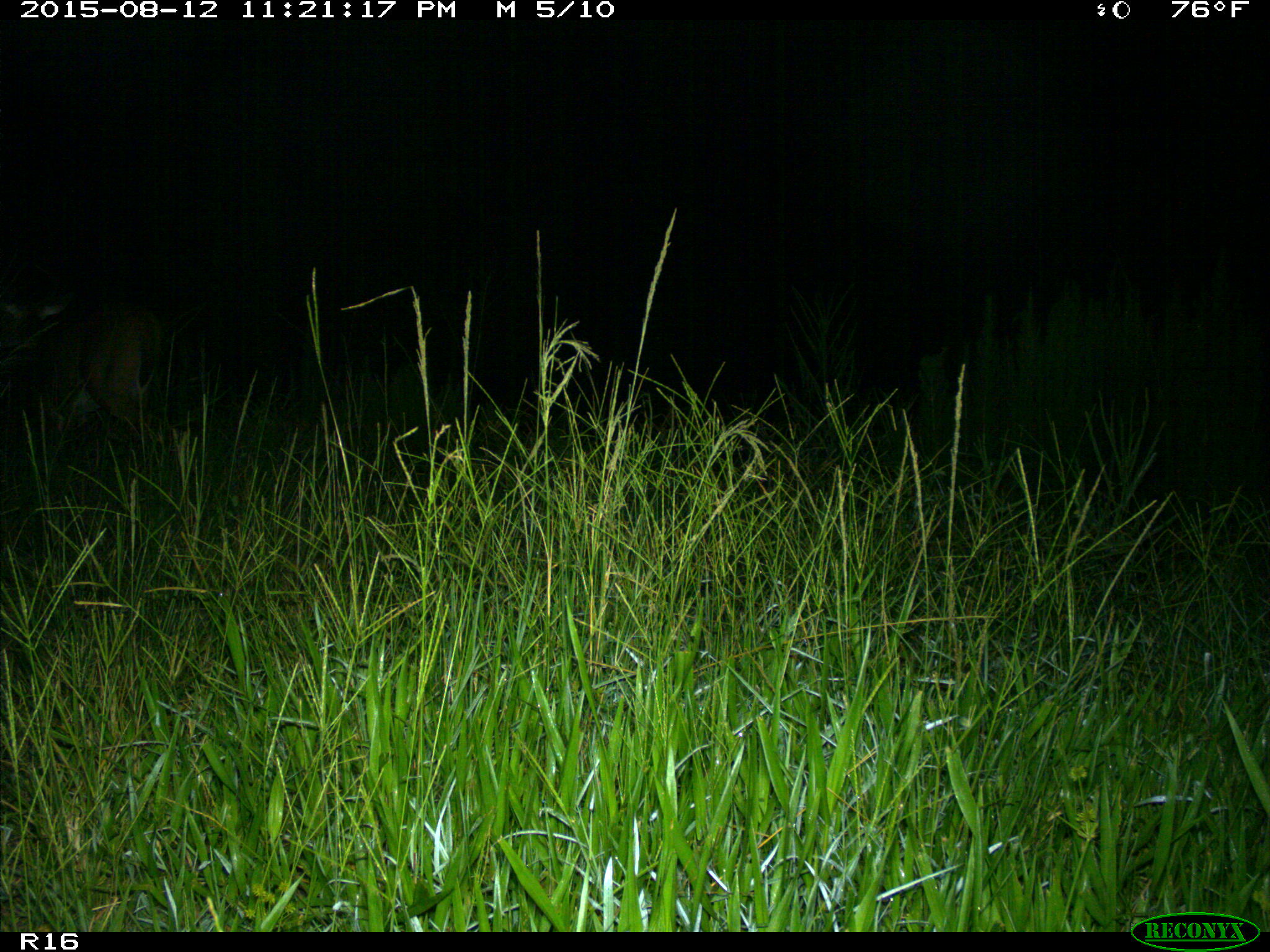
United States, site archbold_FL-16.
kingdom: Animalia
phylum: Chordata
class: Mammalia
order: Artiodactyla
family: Cervidae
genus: Odocoileus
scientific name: Odocoileus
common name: deer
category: unidentified deer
Unidentified deer (deer) (Odocoileus).